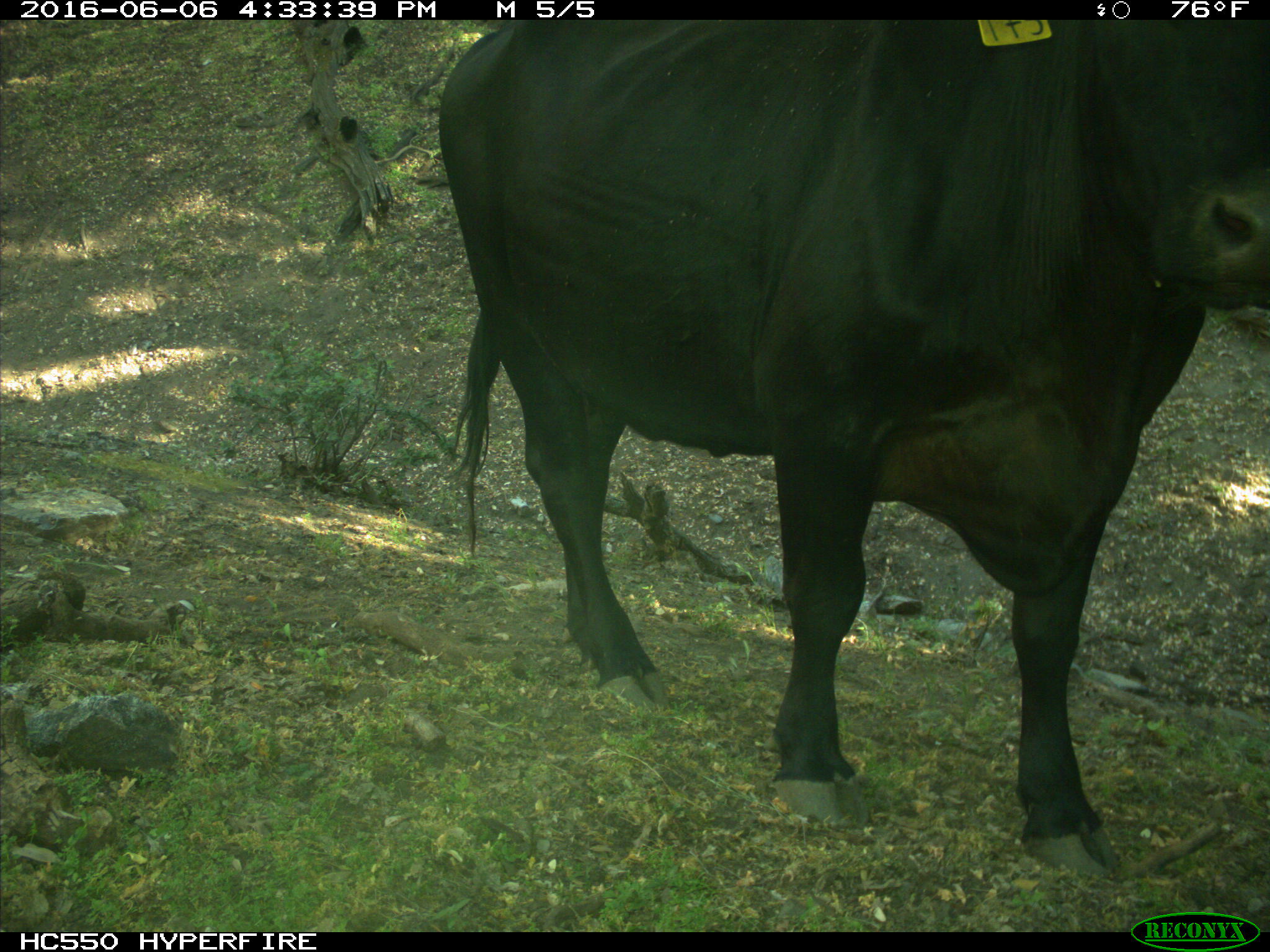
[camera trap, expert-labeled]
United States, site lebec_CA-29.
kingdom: Animalia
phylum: Chordata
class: Mammalia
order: Artiodactyla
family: Bovidae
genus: Bos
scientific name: Bos taurus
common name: domestic cow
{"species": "Bos taurus (domestic cow)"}